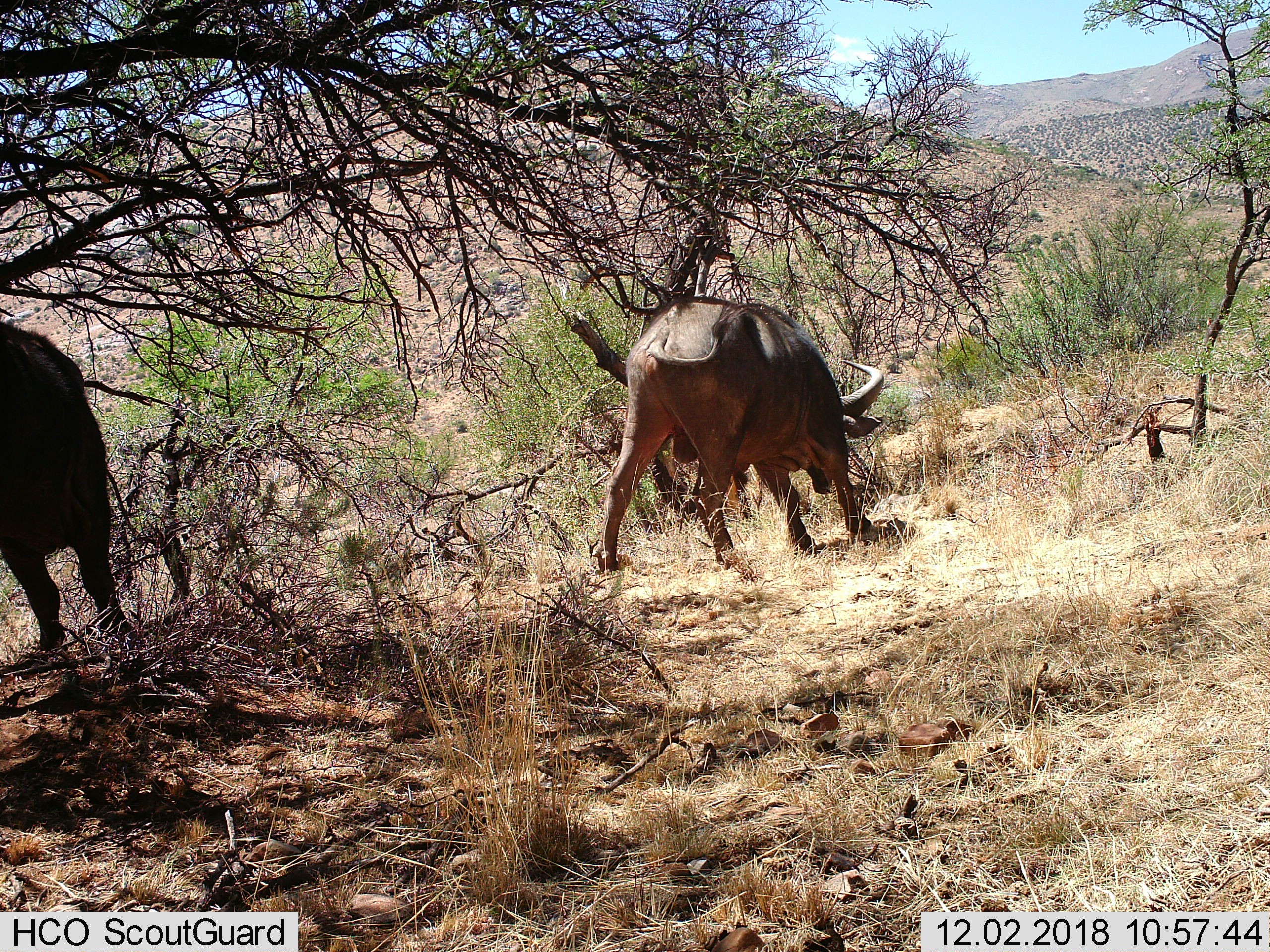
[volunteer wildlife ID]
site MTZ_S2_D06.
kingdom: Animalia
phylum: Chordata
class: Mammalia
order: Artiodactyla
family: Bovidae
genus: Syncerus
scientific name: Syncerus caffer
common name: african buffalo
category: buffalo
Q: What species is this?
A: Buffalo (african buffalo) (Syncerus caffer).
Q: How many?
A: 2.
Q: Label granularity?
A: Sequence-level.